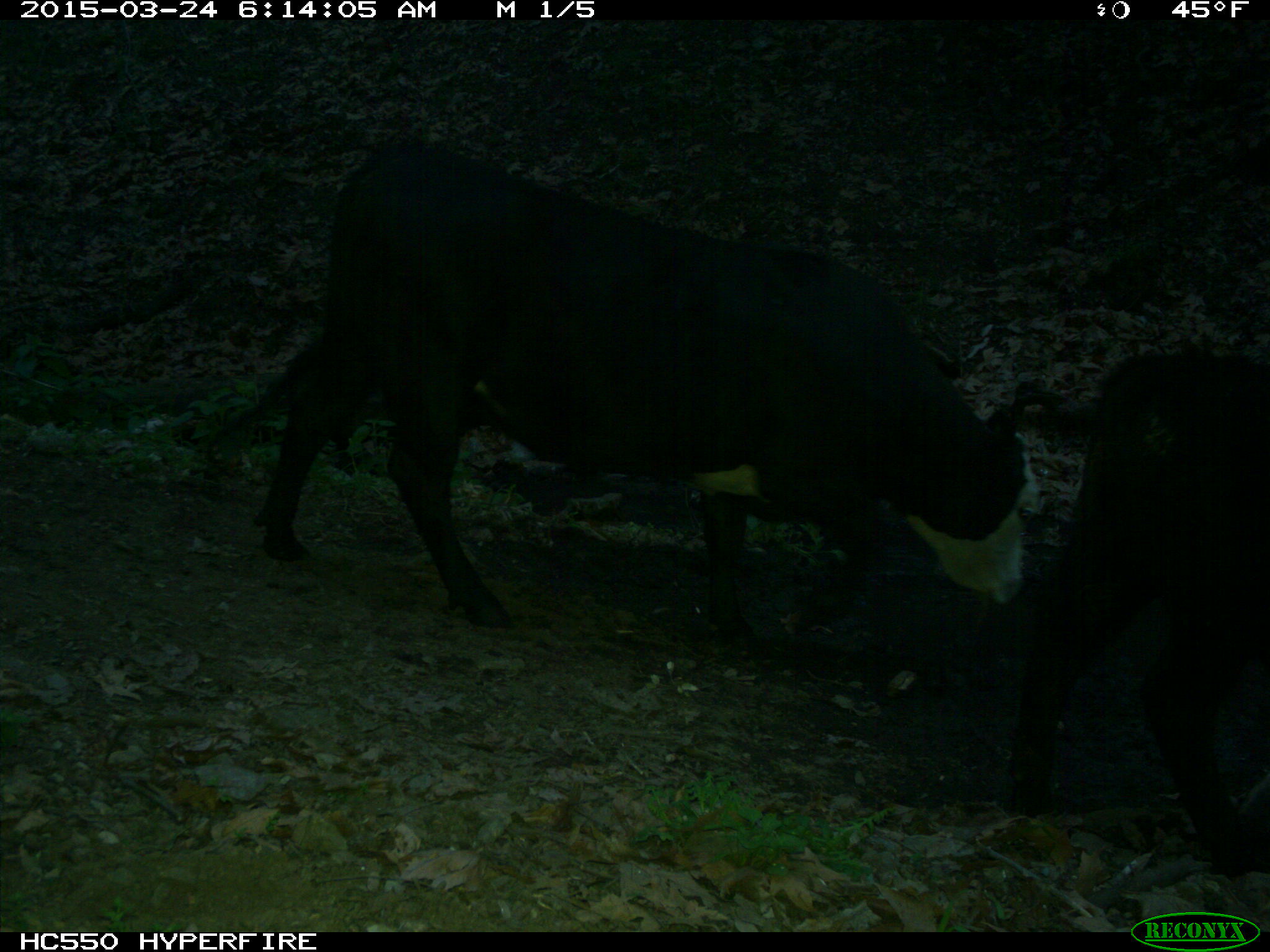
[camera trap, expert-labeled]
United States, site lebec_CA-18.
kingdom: Animalia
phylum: Chordata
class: Mammalia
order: Artiodactyla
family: Bovidae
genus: Bos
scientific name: Bos taurus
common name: domestic cow